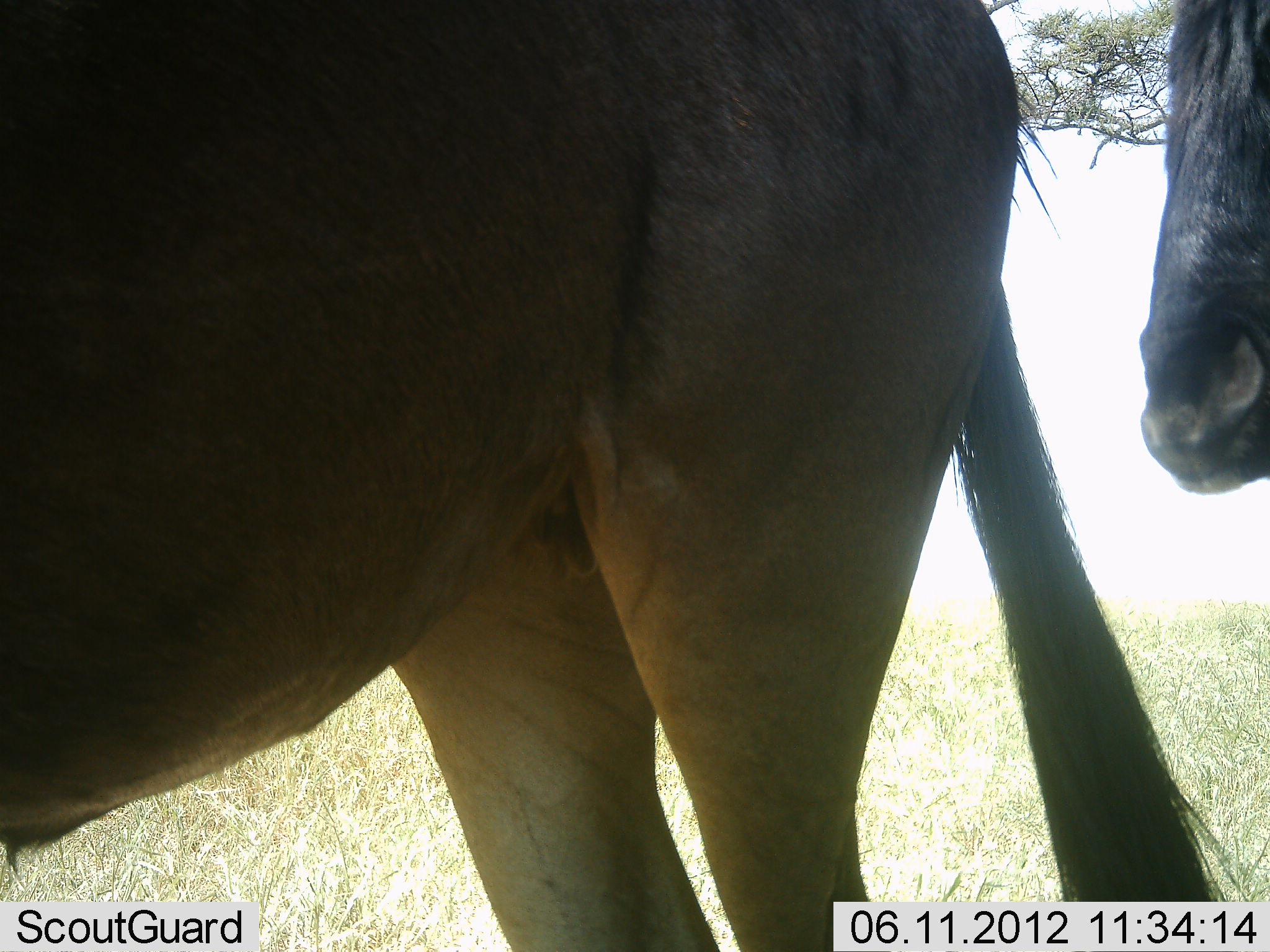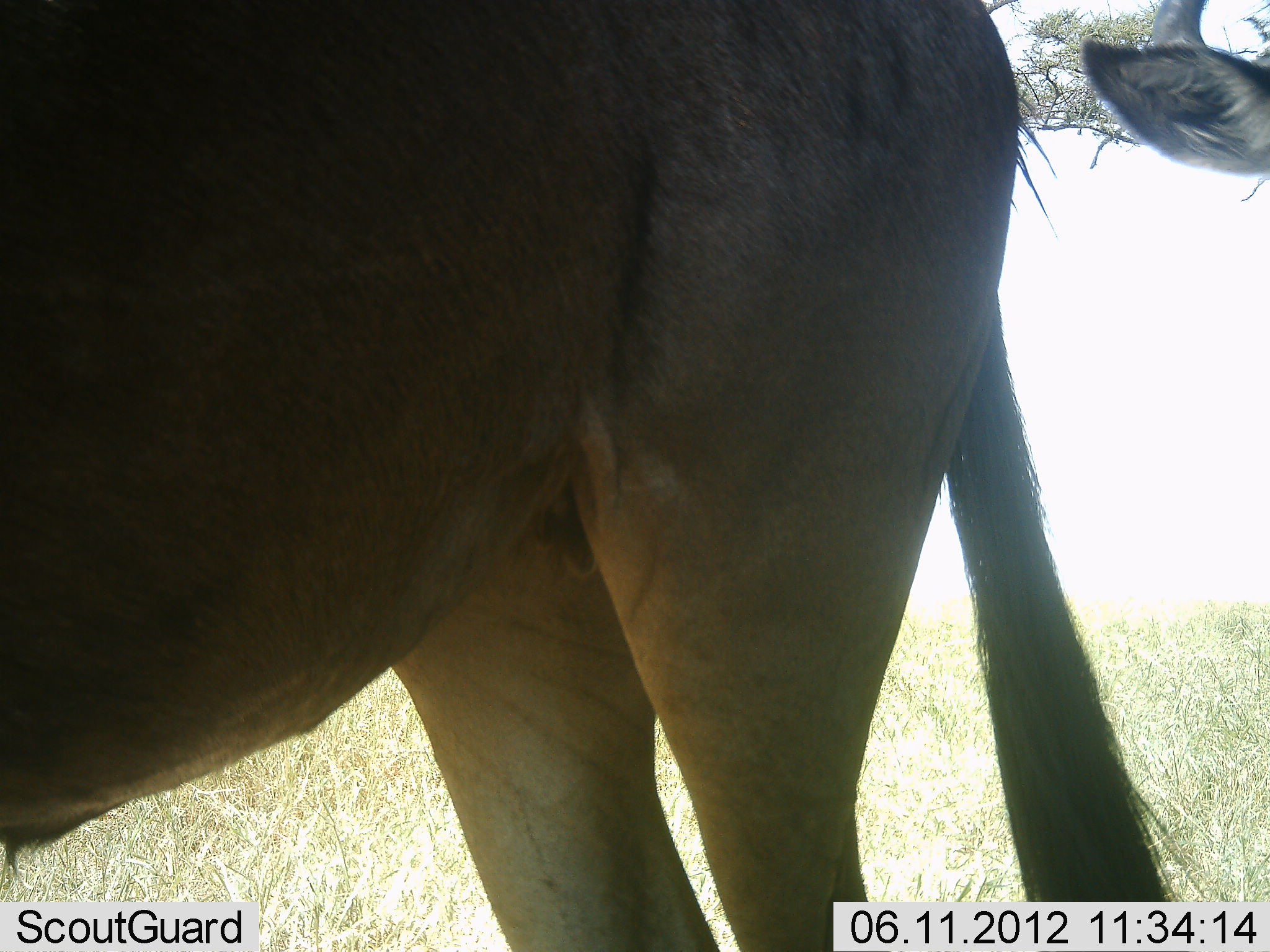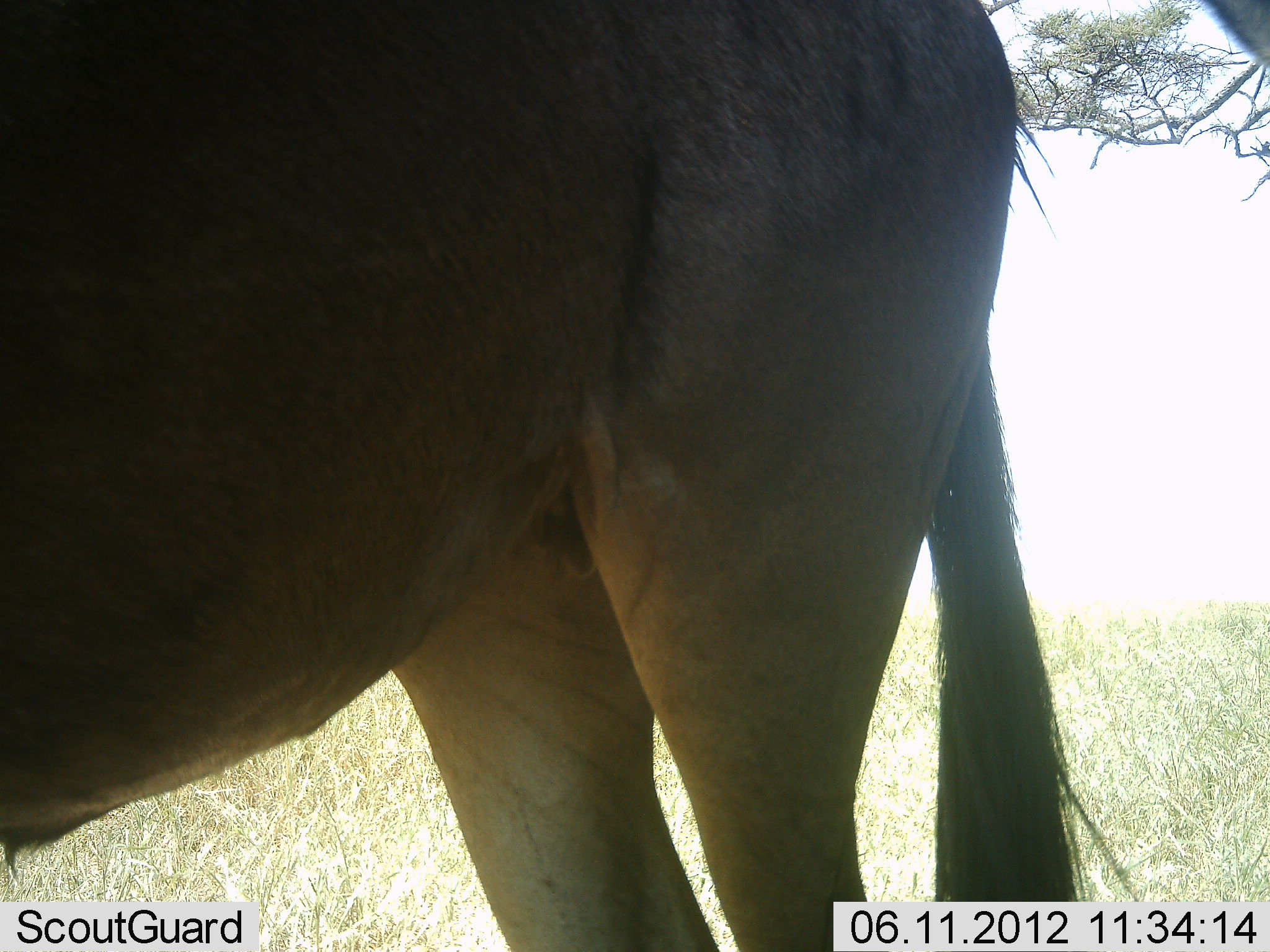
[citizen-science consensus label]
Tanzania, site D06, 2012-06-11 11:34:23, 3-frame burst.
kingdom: Animalia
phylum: Chordata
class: Mammalia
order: Artiodactyla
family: Bovidae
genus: Connochaetes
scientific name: Connochaetes taurinus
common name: blue wildebeest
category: wildebeest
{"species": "wildebeest (blue wildebeest) (Connochaetes taurinus)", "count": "2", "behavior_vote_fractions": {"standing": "90%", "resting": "0%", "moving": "10%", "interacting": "0%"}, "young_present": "10%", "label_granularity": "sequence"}